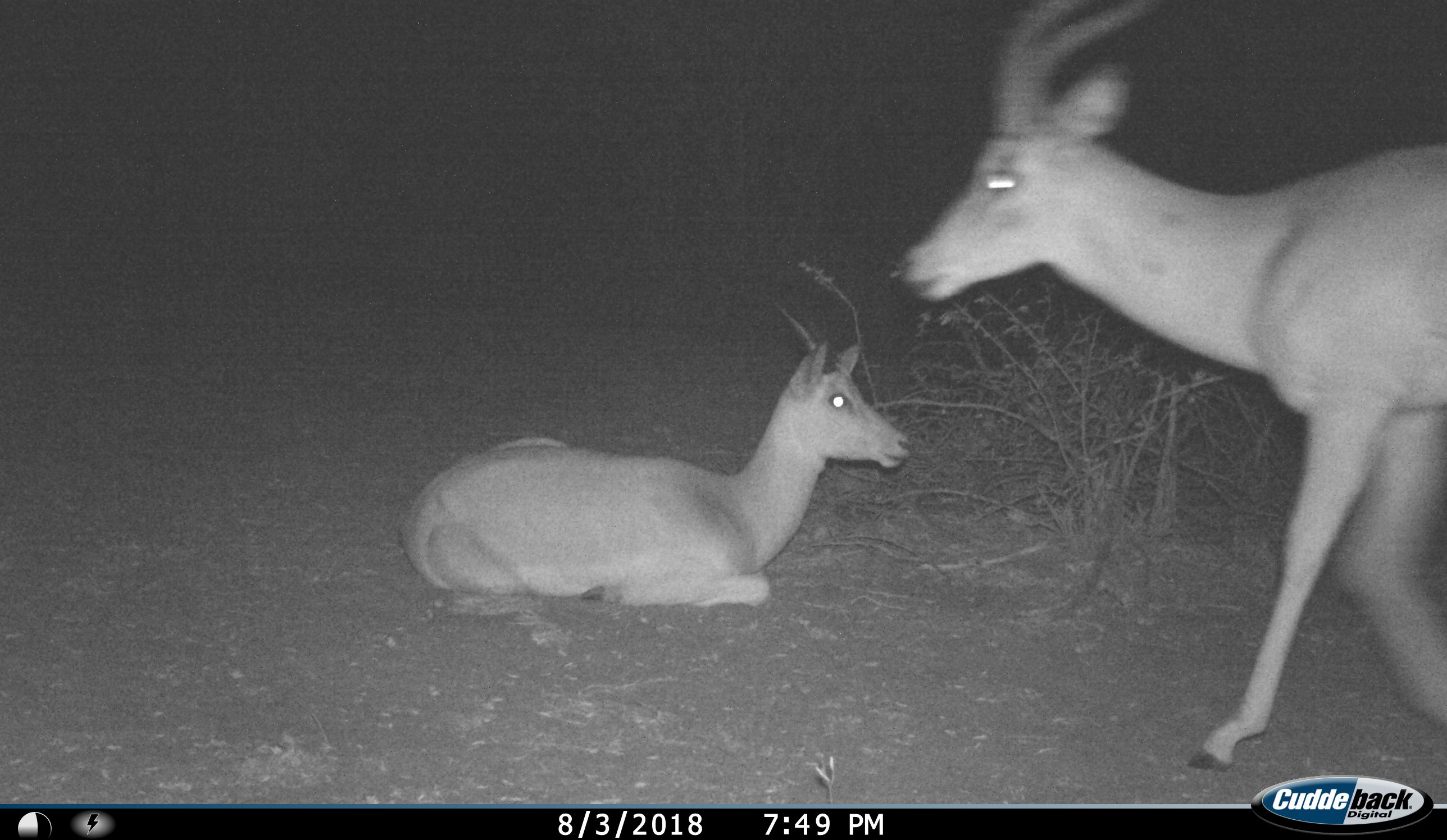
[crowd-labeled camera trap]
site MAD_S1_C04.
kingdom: Animalia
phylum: Chordata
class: Mammalia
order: Artiodactyla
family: Bovidae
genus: Aepyceros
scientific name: Aepyceros melampus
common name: impala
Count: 2.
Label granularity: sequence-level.